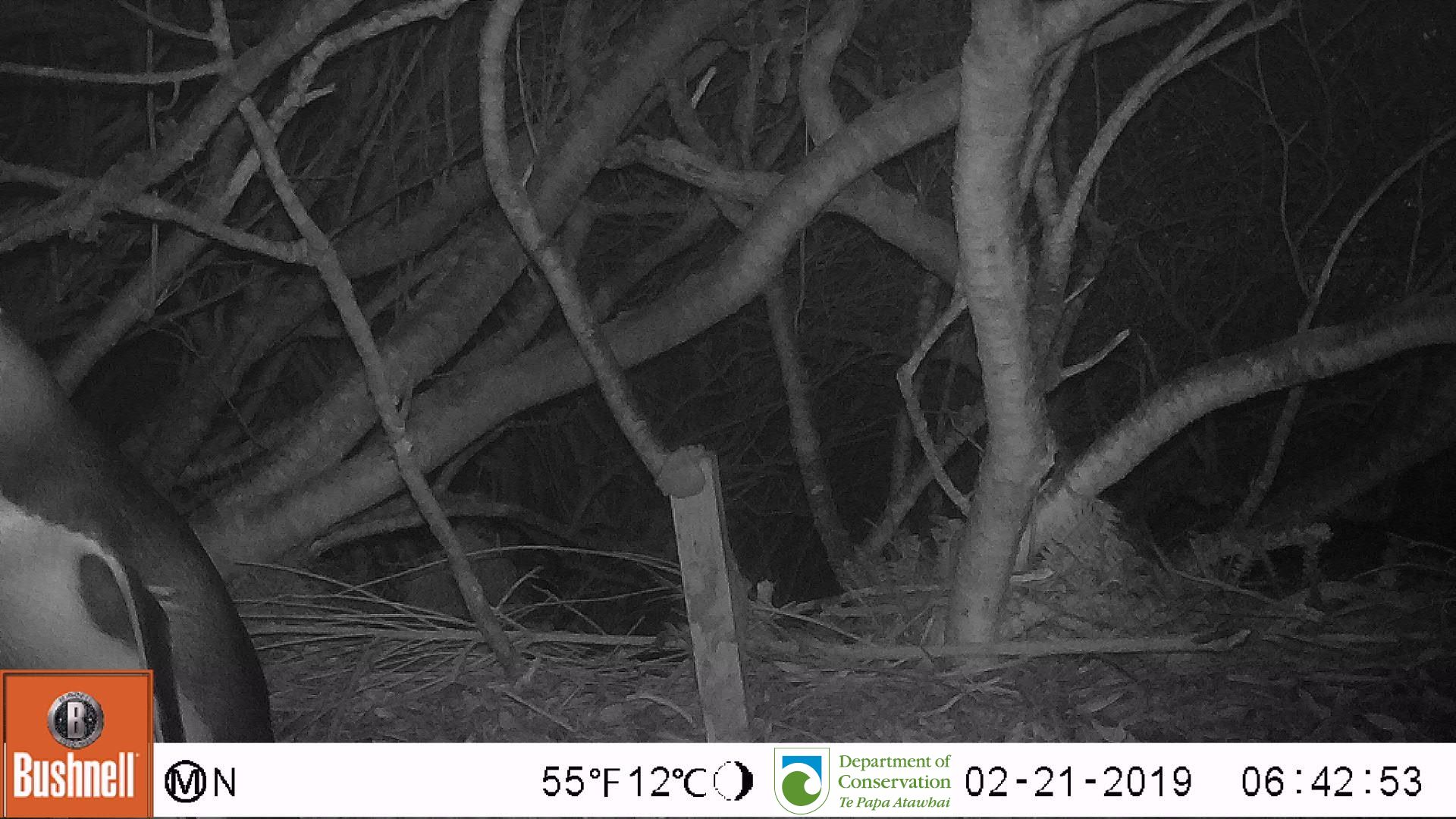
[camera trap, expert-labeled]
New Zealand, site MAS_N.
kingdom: Animalia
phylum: Chordata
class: Aves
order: Sphenisciformes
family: Spheniscidae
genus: Megadyptes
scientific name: Megadyptes antipodes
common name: yellow-eyed penguin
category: yellow eyed penguin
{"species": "yellow eyed penguin (yellow-eyed penguin) (Megadyptes antipodes)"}